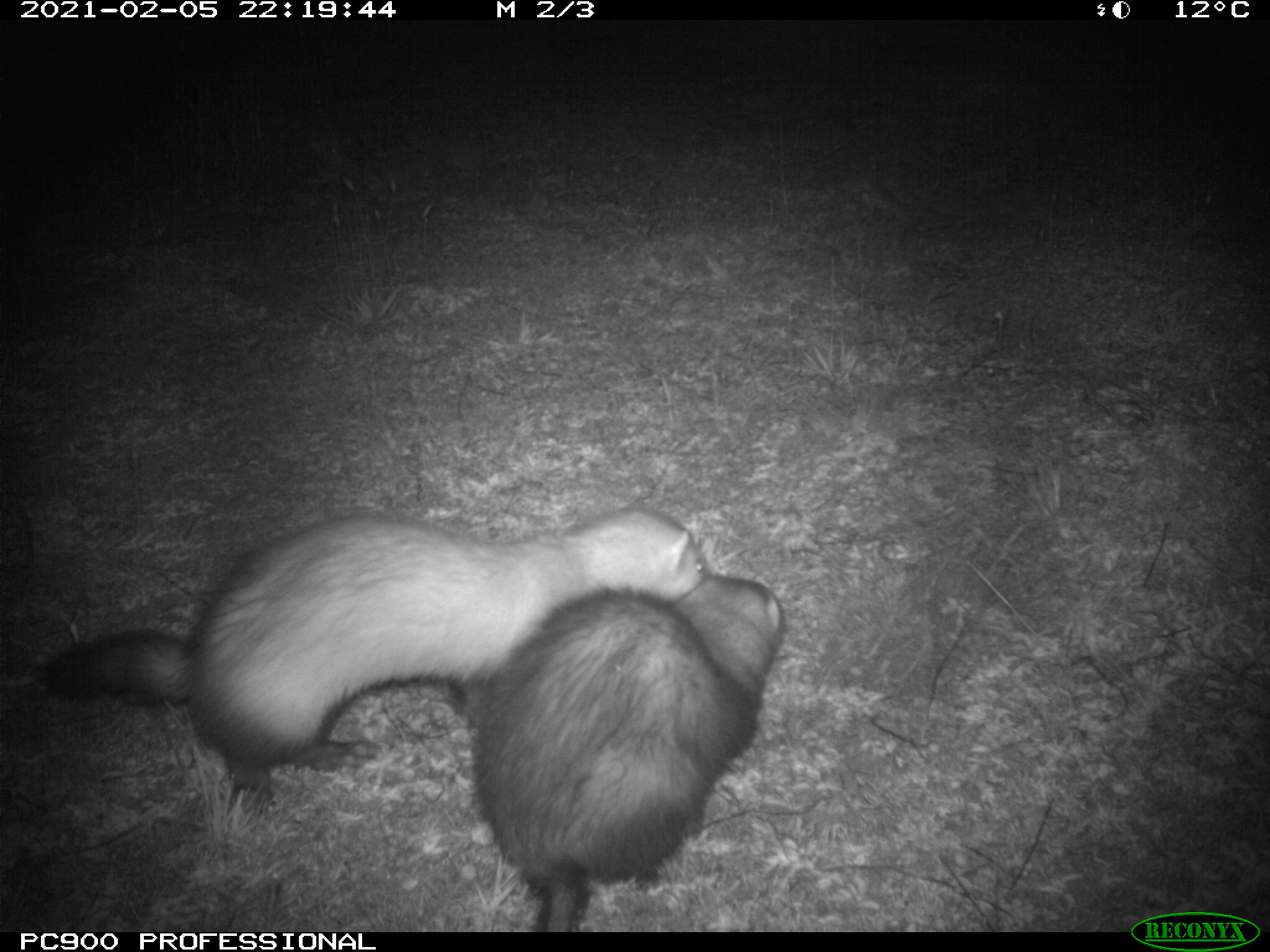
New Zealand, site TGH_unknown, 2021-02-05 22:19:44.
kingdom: Animalia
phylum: Chordata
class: Mammalia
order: Carnivora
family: Mustelidae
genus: Mustela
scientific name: Mustela furo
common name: ferret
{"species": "ferret (Mustela furo)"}